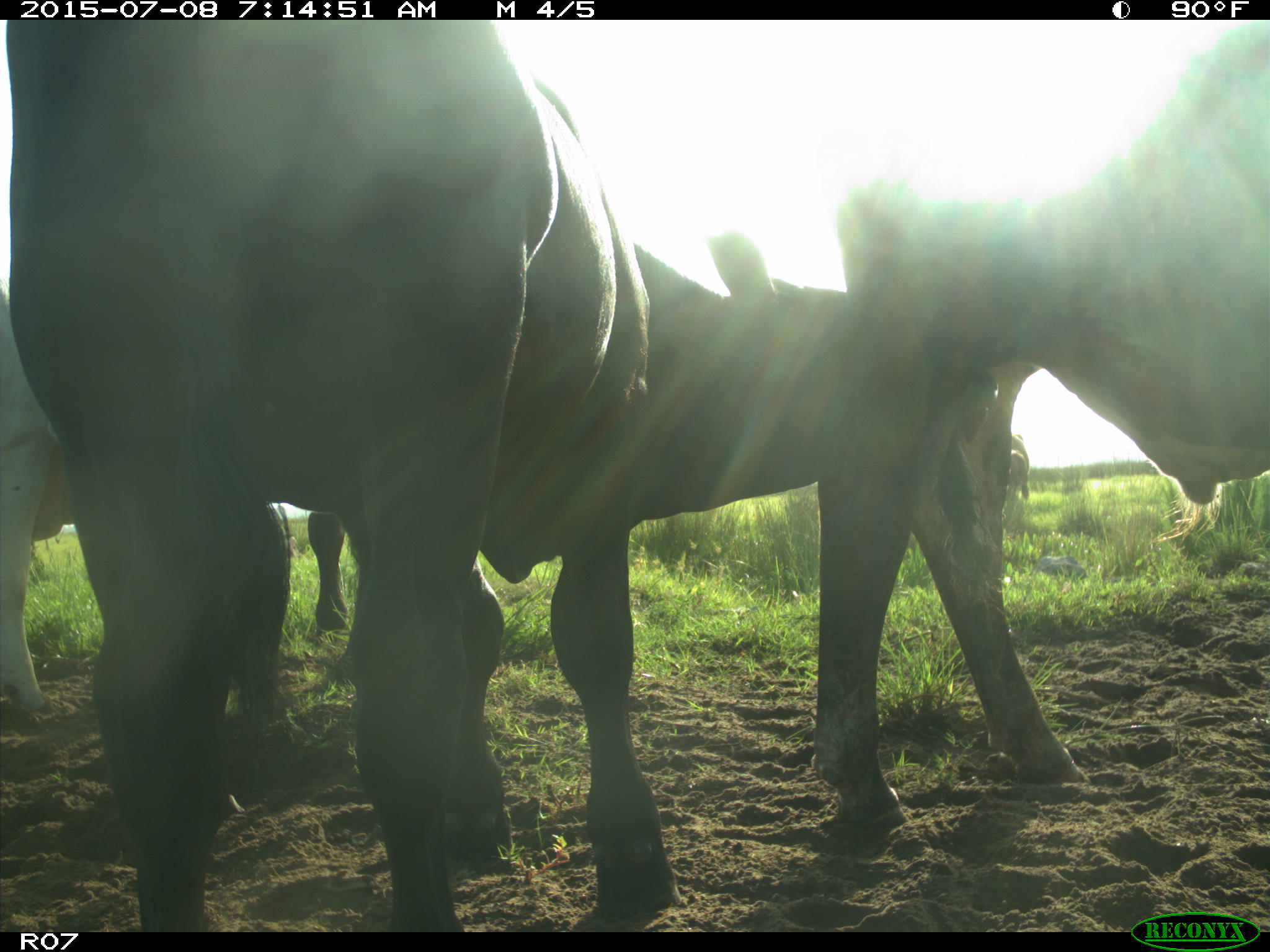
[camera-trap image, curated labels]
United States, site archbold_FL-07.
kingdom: Animalia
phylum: Chordata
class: Mammalia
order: Artiodactyla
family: Bovidae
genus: Bos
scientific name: Bos taurus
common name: domestic cow